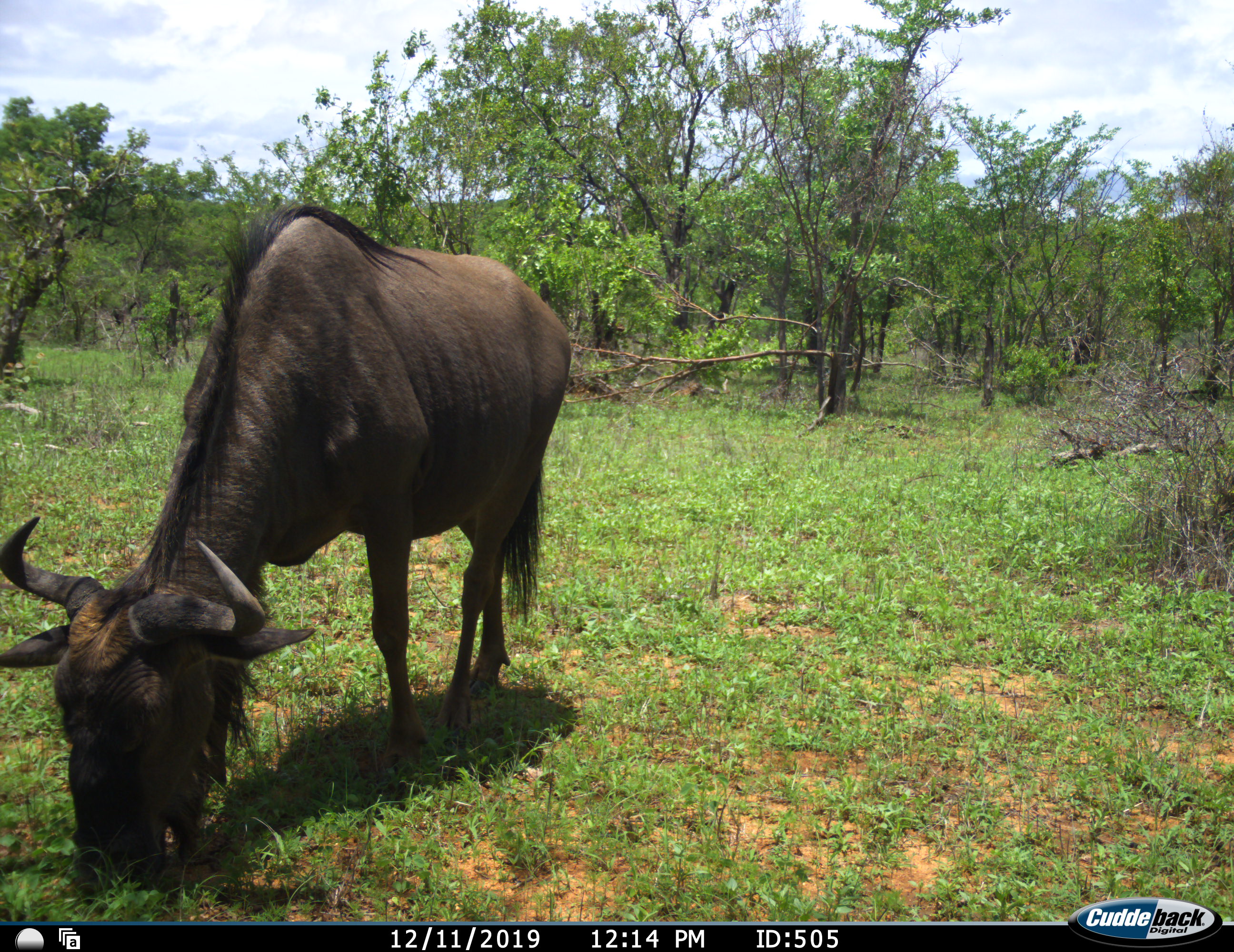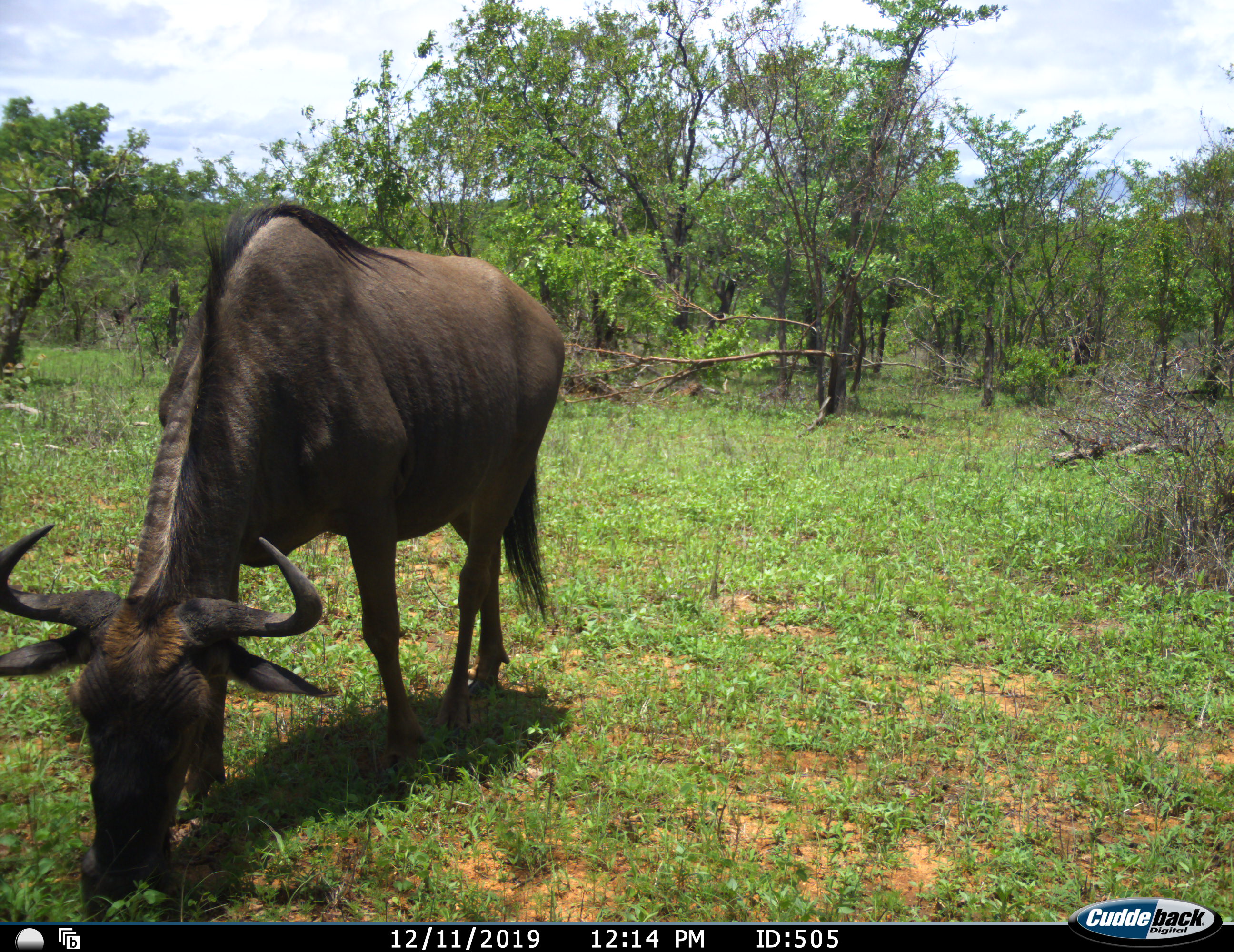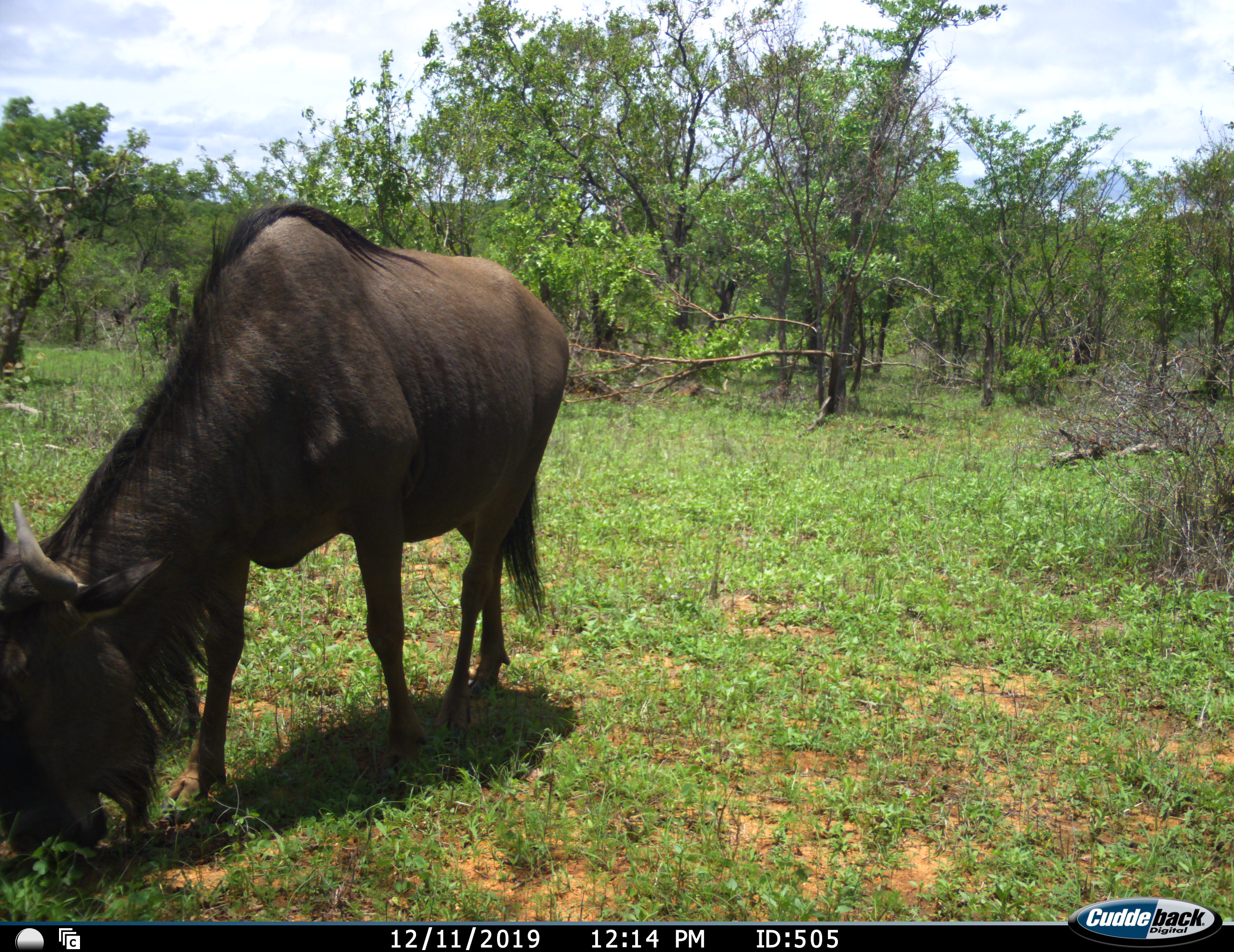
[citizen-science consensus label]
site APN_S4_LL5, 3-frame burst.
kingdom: Animalia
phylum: Chordata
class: Mammalia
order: Artiodactyla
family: Bovidae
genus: Connochaetes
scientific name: Connochaetes taurinus taurinus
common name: blue wildebeest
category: wildebeestblue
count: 1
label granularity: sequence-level